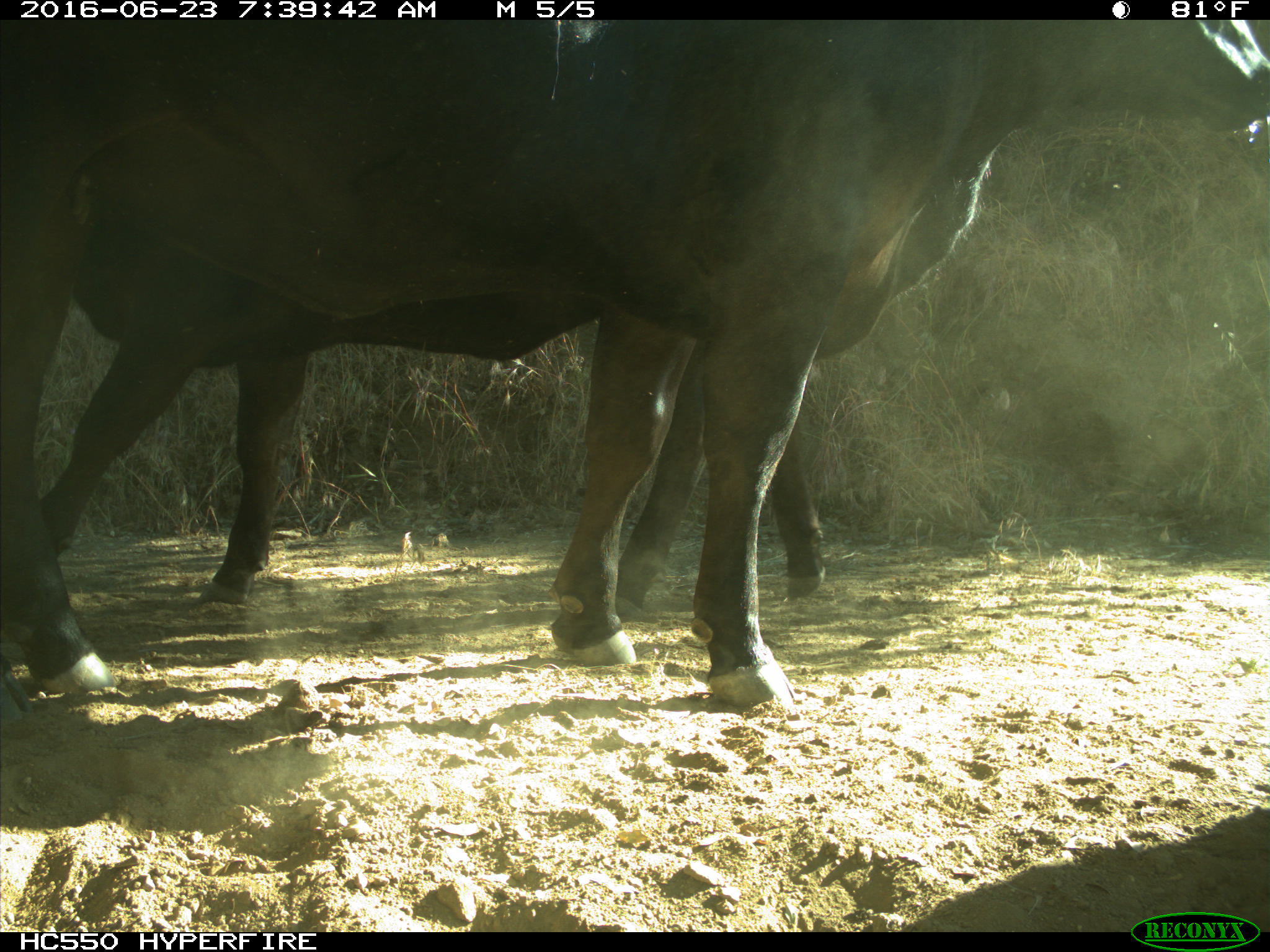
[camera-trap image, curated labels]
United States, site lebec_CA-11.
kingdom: Animalia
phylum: Chordata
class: Mammalia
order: Artiodactyla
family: Bovidae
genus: Bos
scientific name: Bos taurus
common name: domestic cow